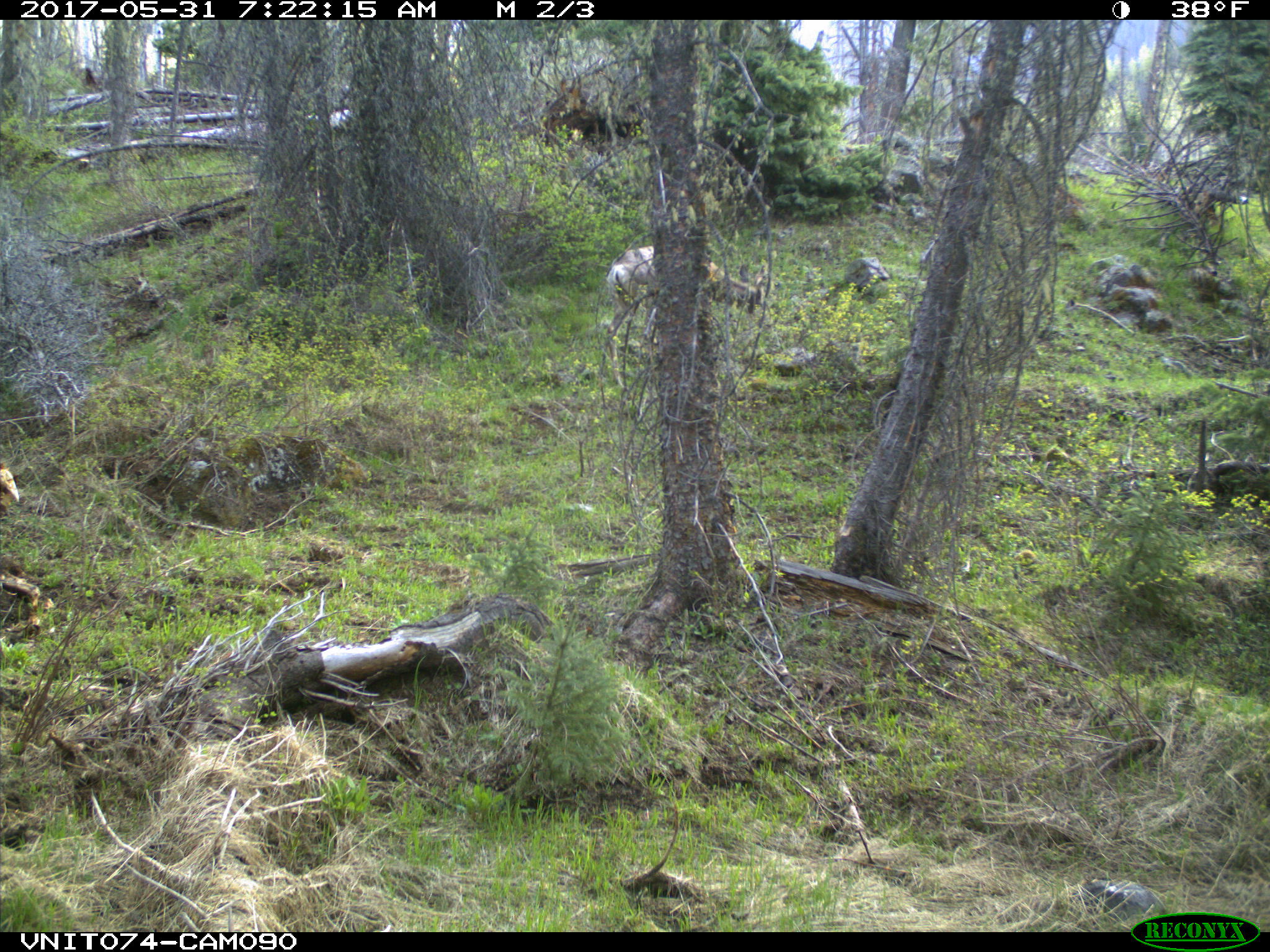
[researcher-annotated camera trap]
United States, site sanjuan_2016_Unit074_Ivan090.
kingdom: Animalia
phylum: Chordata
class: Mammalia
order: Artiodactyla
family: Cervidae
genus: Odocoileus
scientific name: Odocoileus hemionus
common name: mule deer